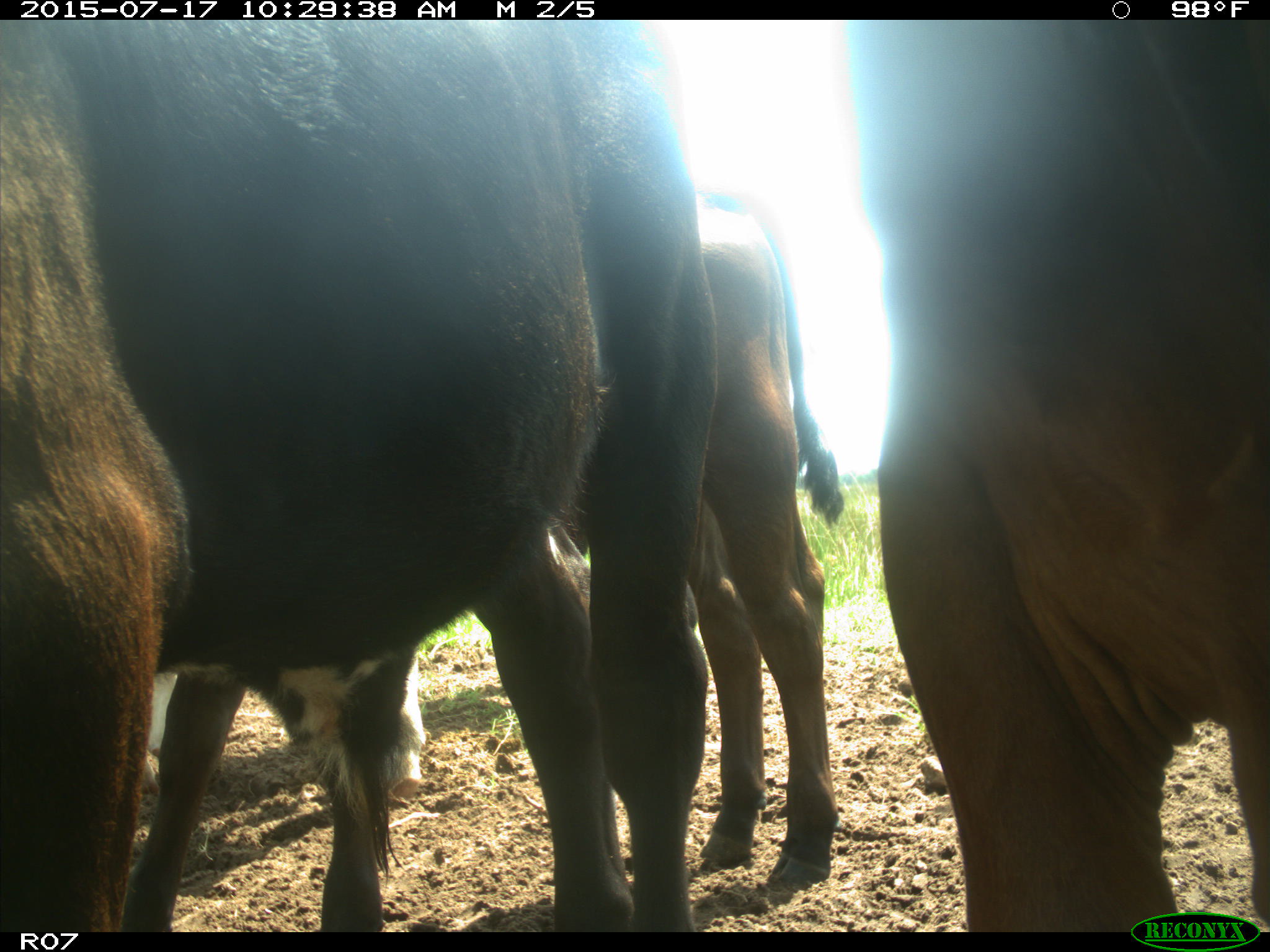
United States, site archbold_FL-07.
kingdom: Animalia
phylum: Chordata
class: Mammalia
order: Artiodactyla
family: Bovidae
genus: Bos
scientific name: Bos taurus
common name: domestic cow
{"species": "Bos taurus (domestic cow)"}